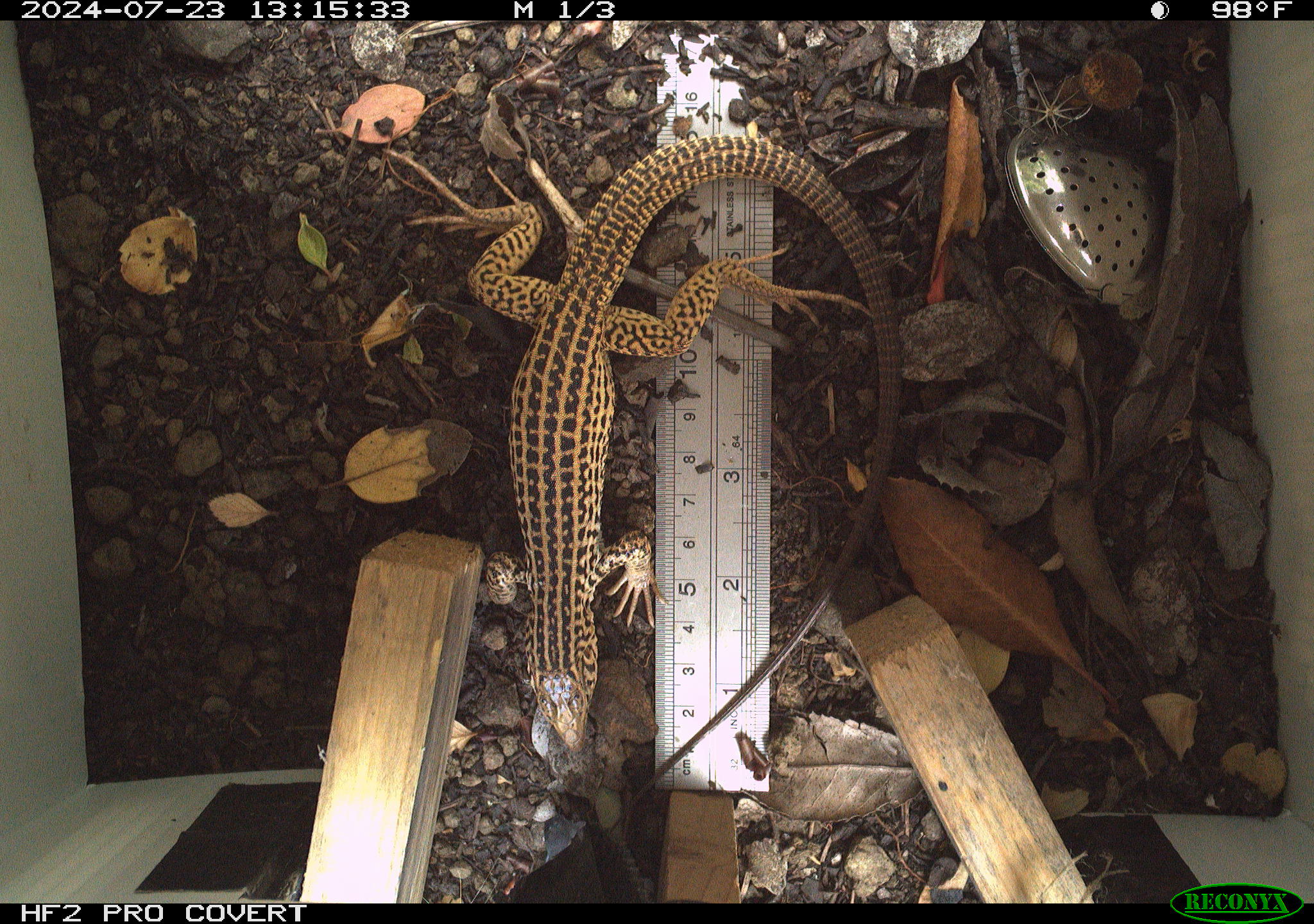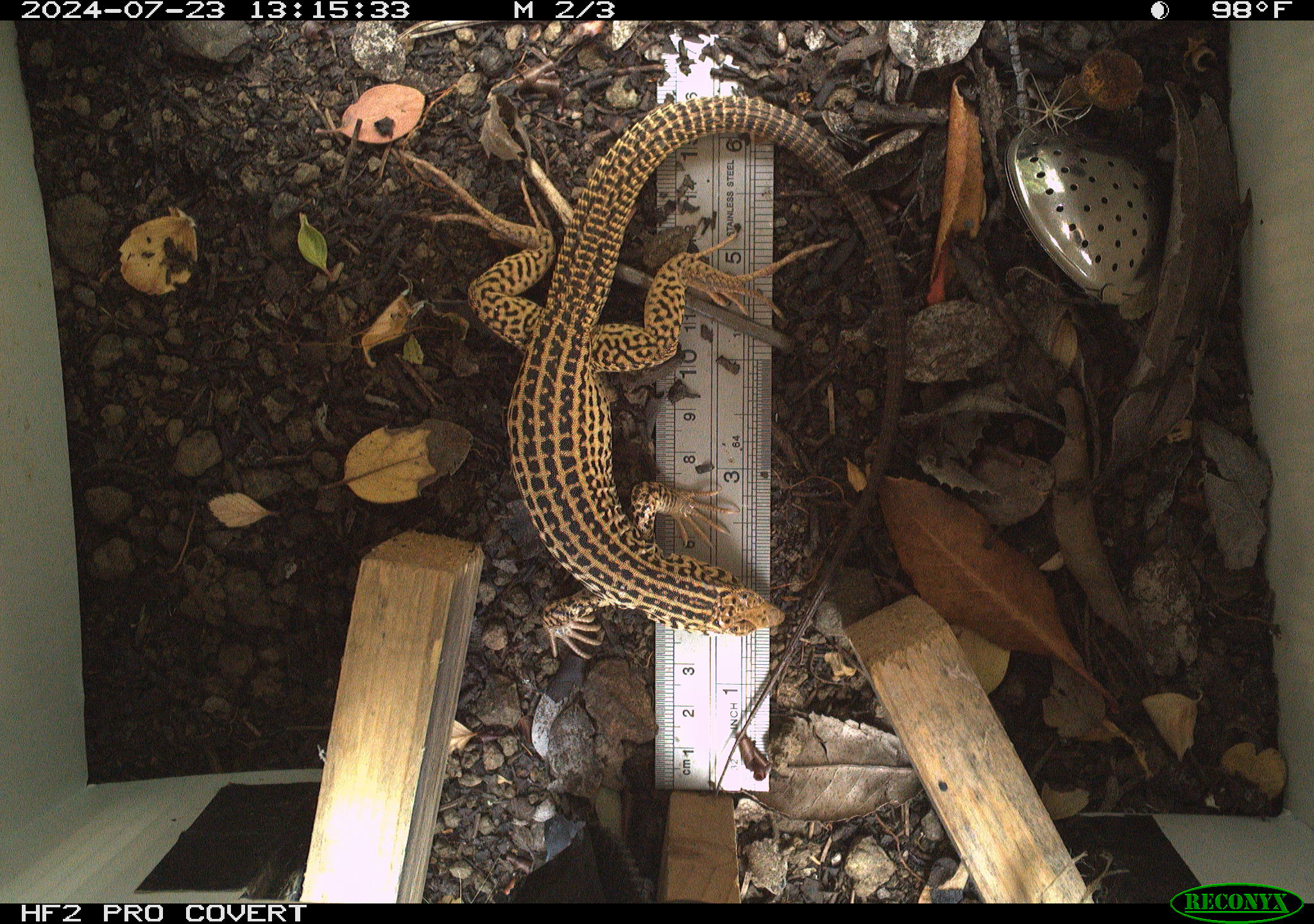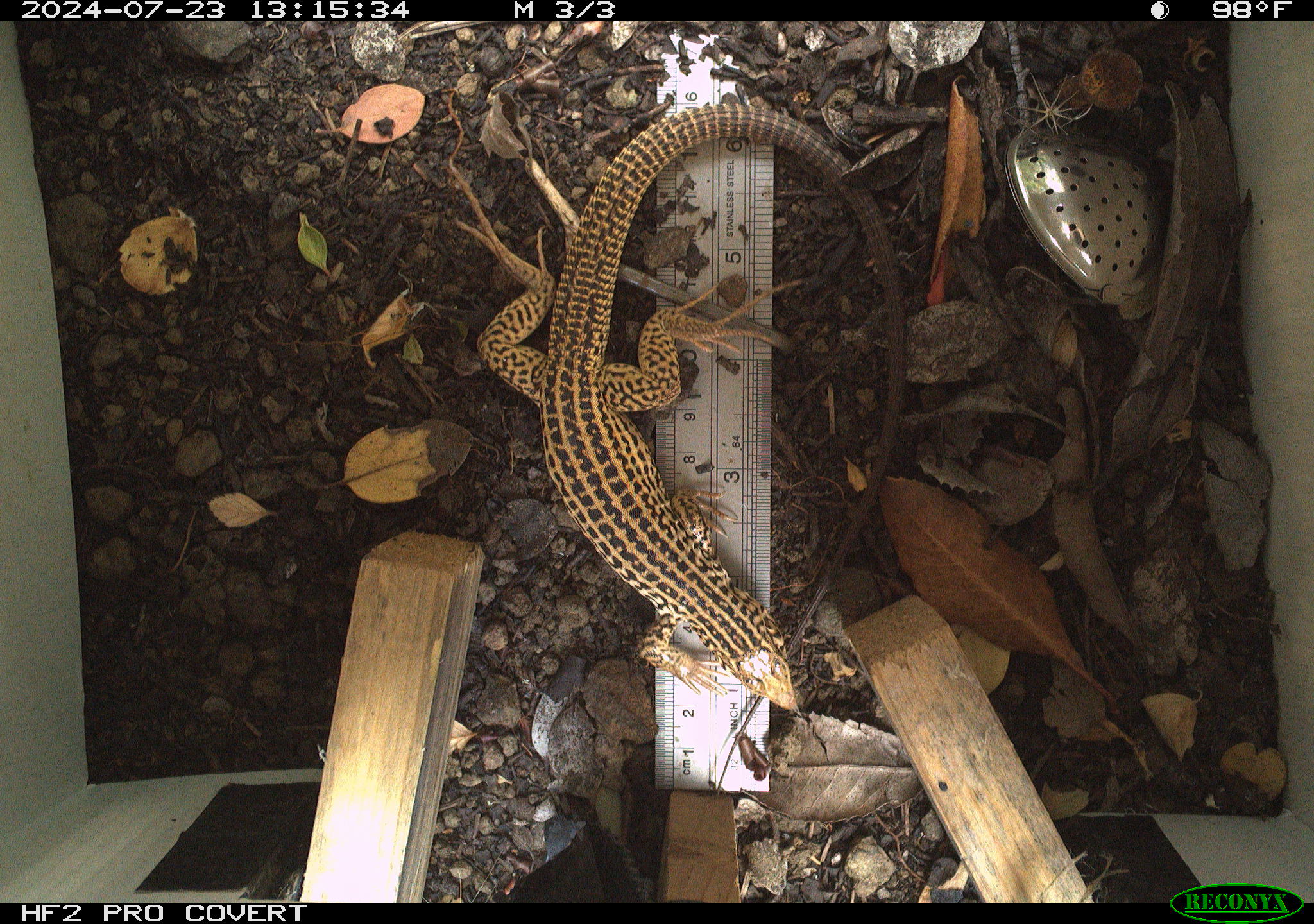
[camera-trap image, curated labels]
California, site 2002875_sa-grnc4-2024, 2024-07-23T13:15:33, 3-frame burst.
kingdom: Animalia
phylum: Chordata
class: Reptilia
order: Squamata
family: Teiidae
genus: Aspidoscelis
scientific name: Aspidoscelis tigris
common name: western whiptail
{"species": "western whiptail (Aspidoscelis tigris)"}